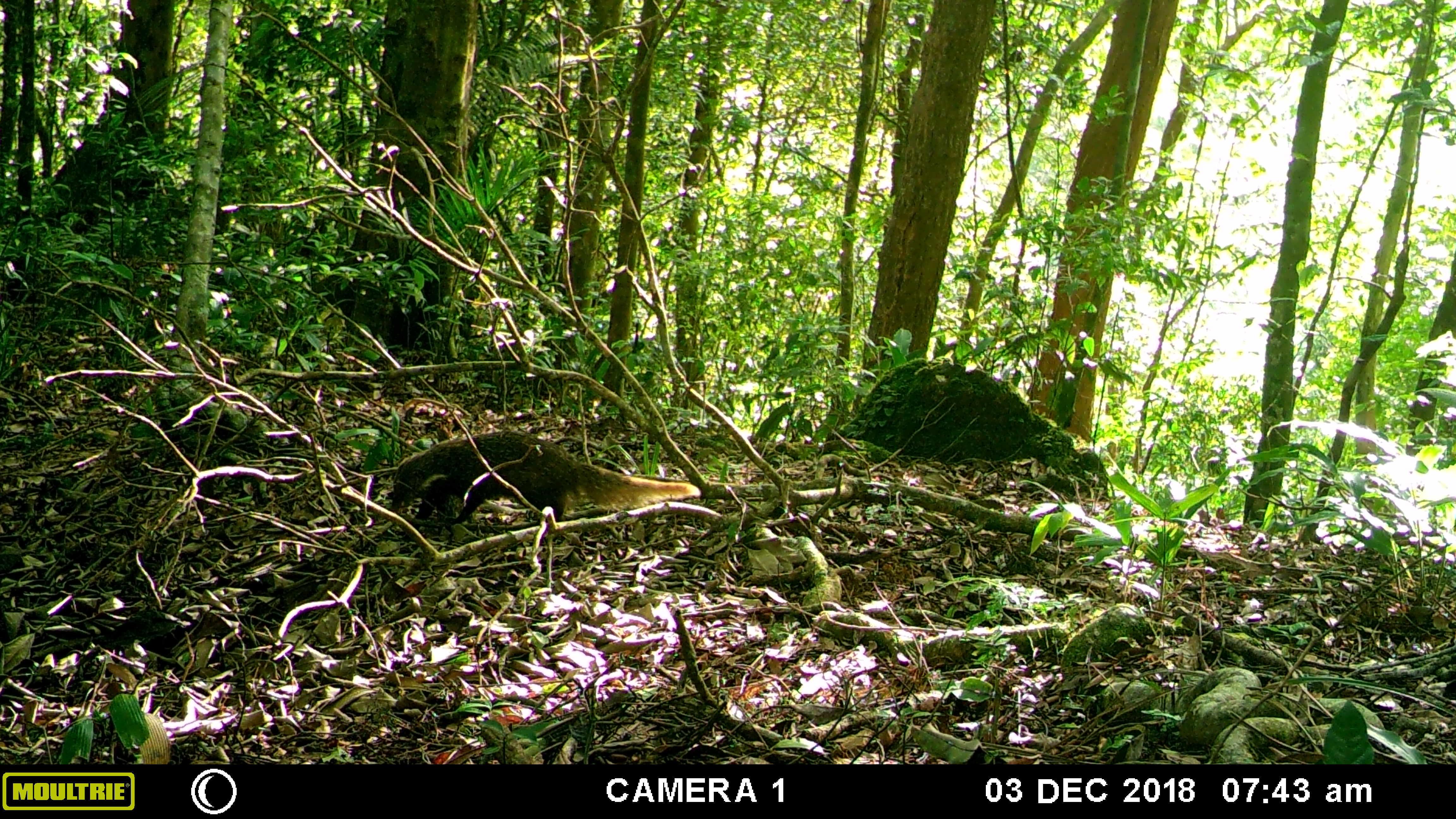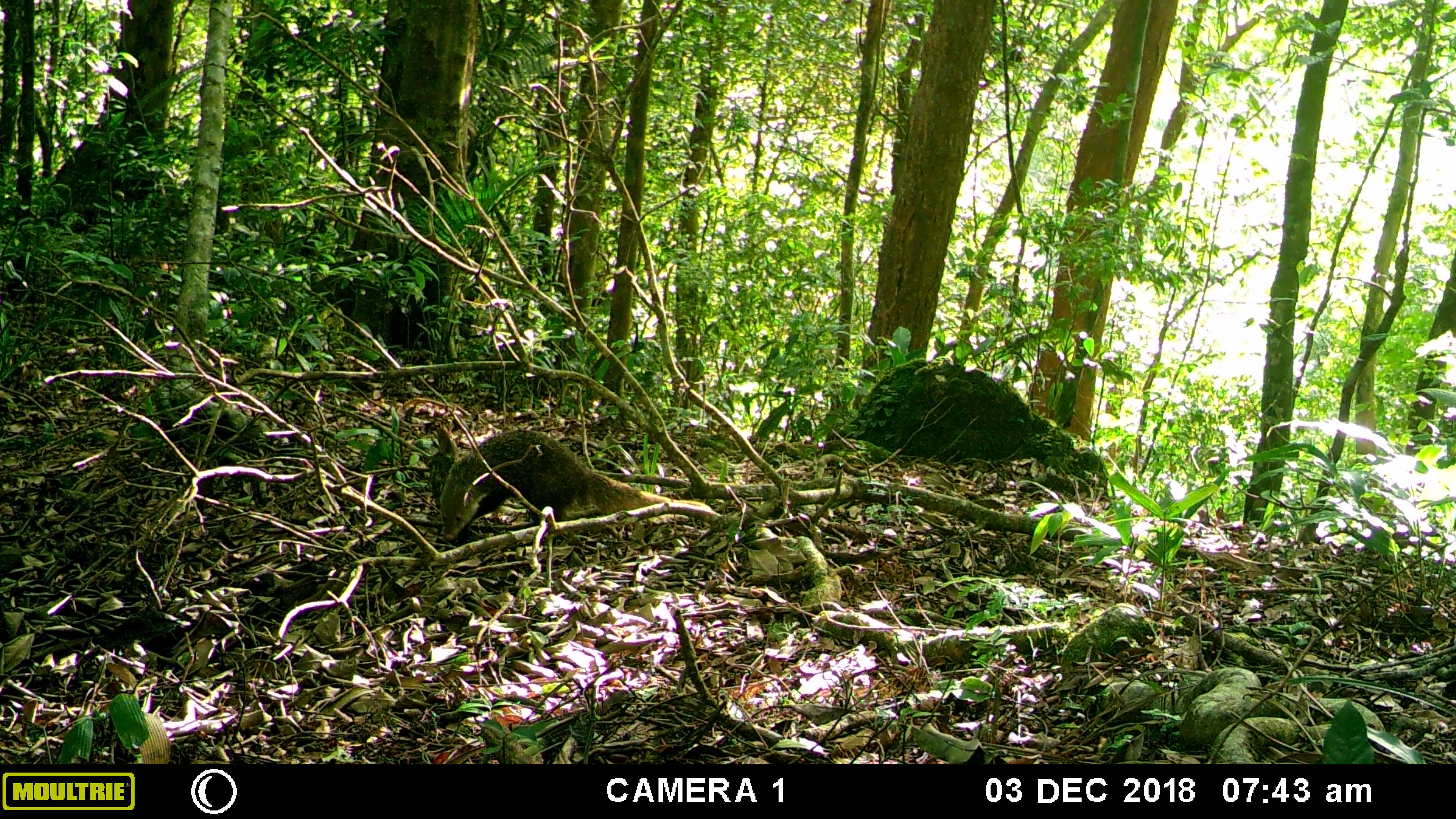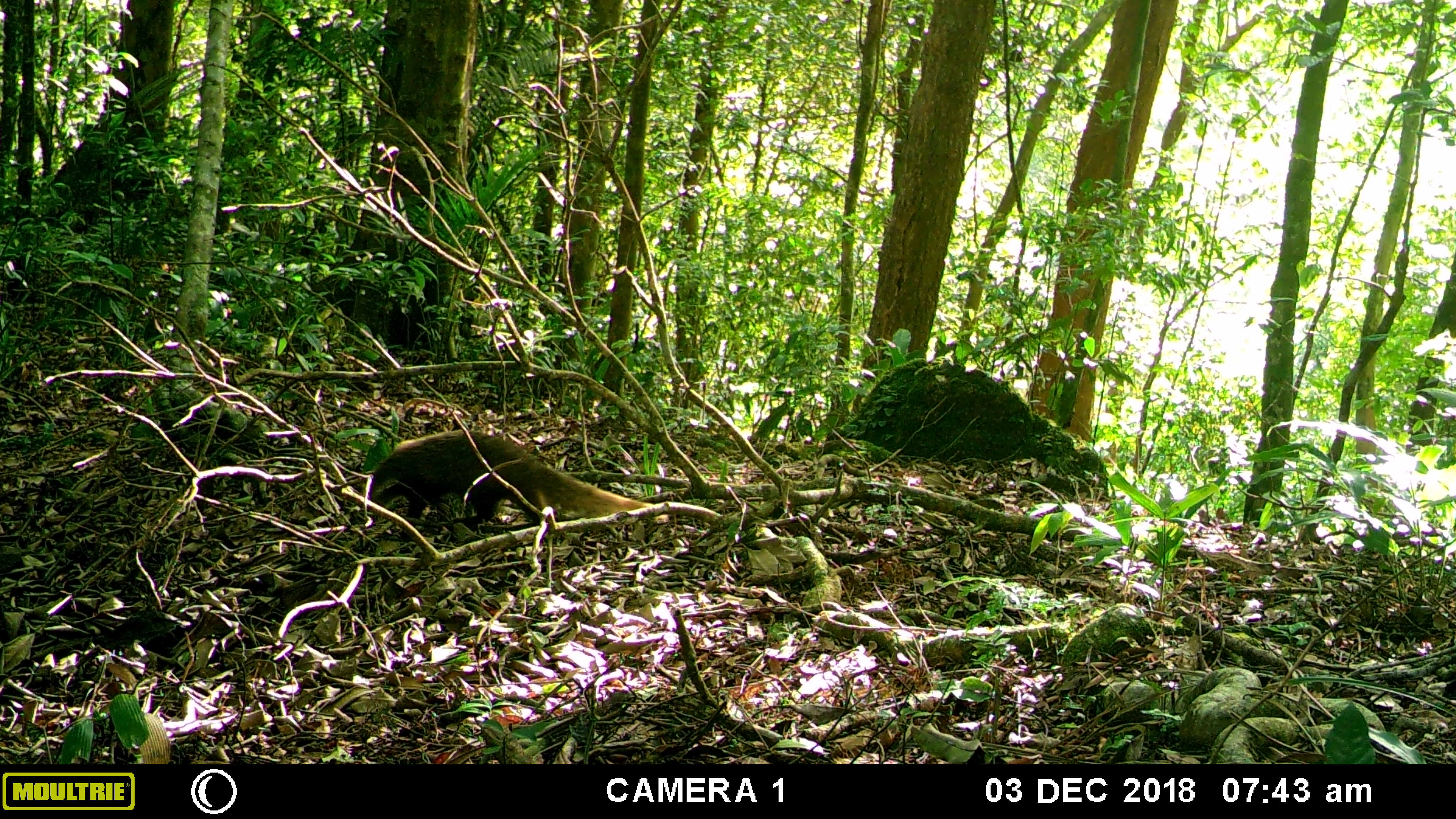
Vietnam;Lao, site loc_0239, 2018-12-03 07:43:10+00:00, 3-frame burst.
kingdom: Animalia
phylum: Chordata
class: Mammalia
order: Carnivora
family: Herpestidae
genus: Urva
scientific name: Urva urva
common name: crab-eating mongoose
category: crab eating mongoose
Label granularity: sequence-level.